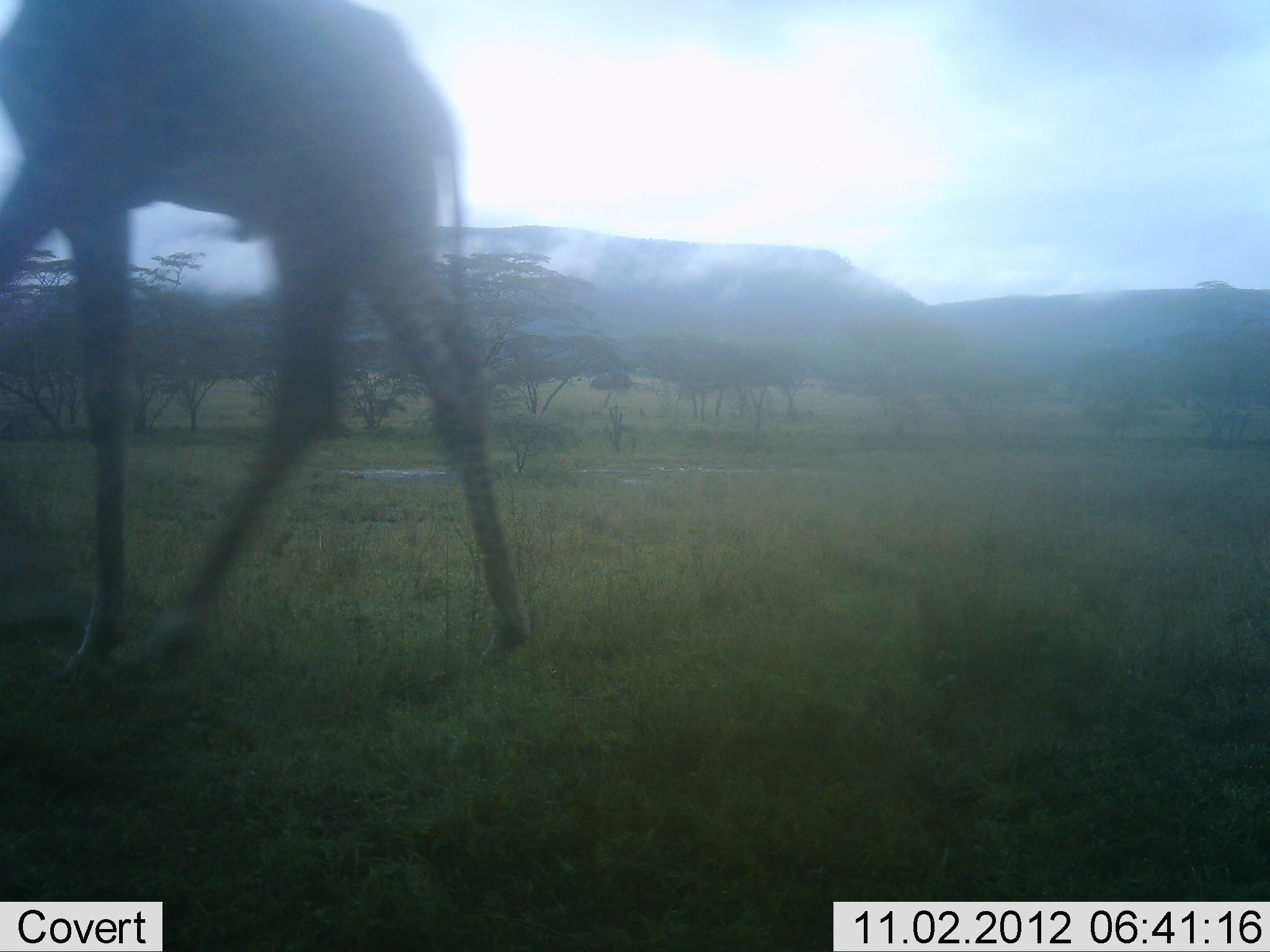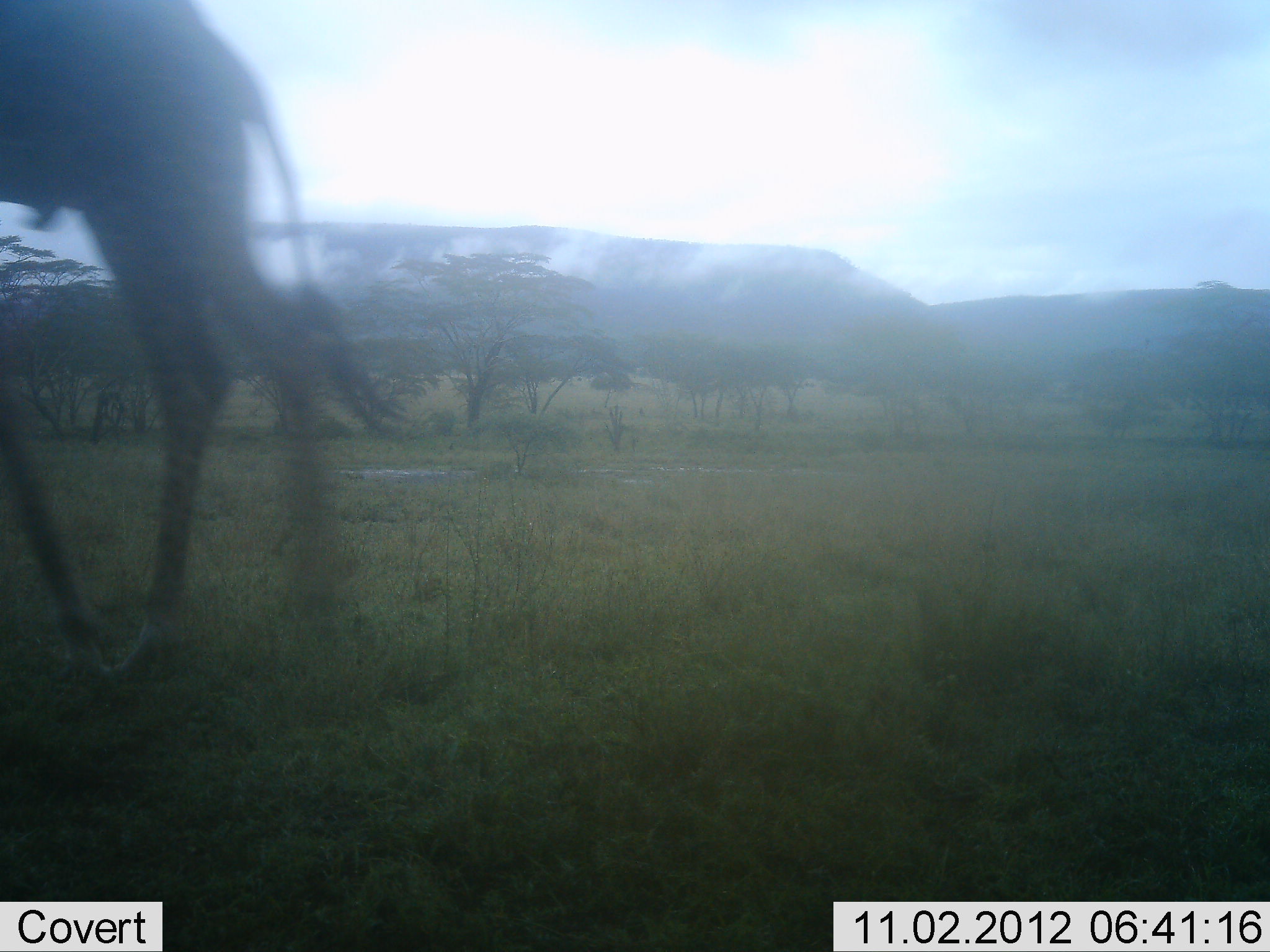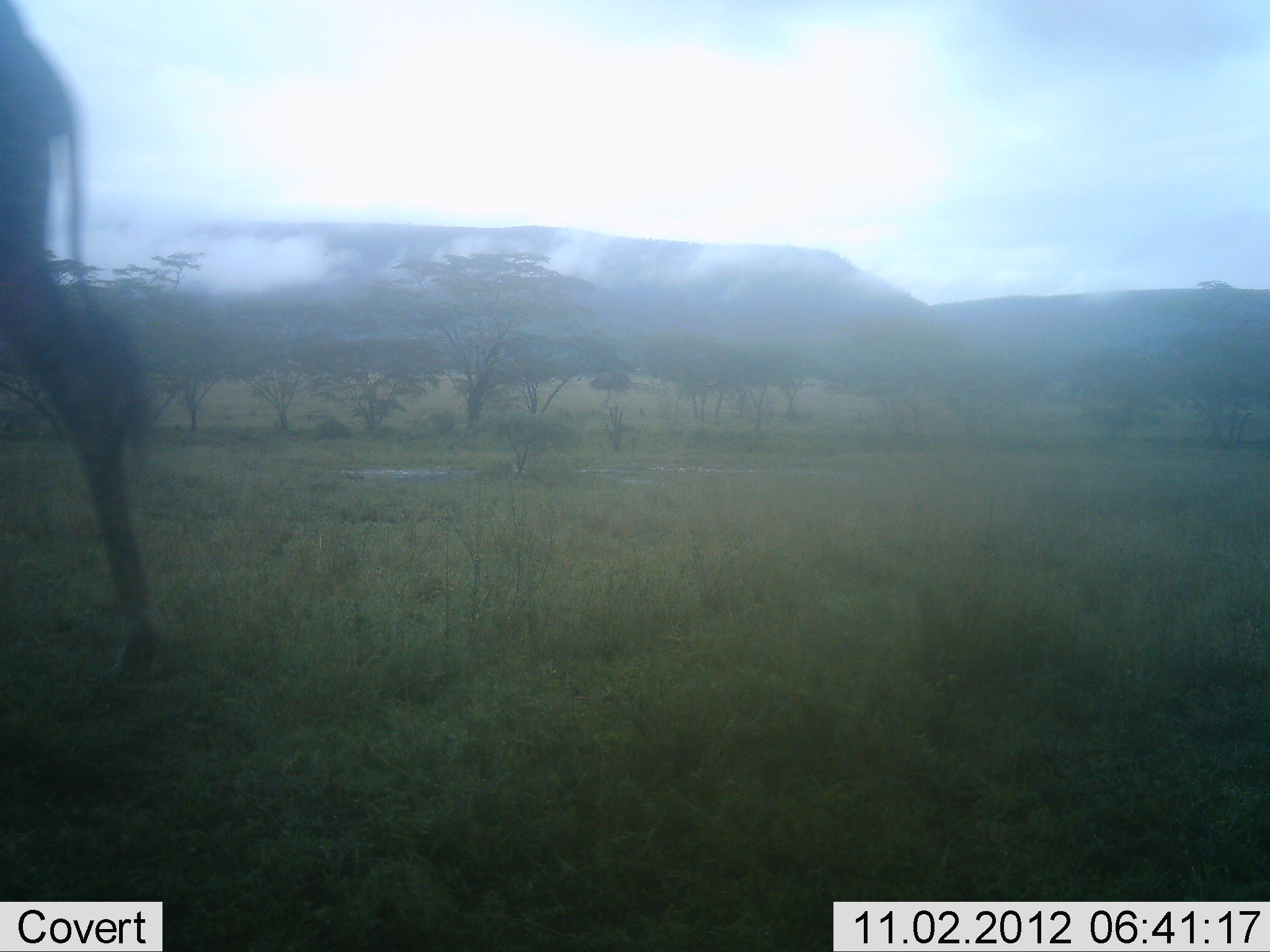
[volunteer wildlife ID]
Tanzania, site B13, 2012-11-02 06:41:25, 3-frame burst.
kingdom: Animalia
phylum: Chordata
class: Mammalia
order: Artiodactyla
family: Giraffidae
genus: Giraffa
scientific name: Giraffa camelopardalis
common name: giraffe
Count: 1.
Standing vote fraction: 10%.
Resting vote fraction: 0%.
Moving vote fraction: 100%.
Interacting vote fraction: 0%.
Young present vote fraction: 0%.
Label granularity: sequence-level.